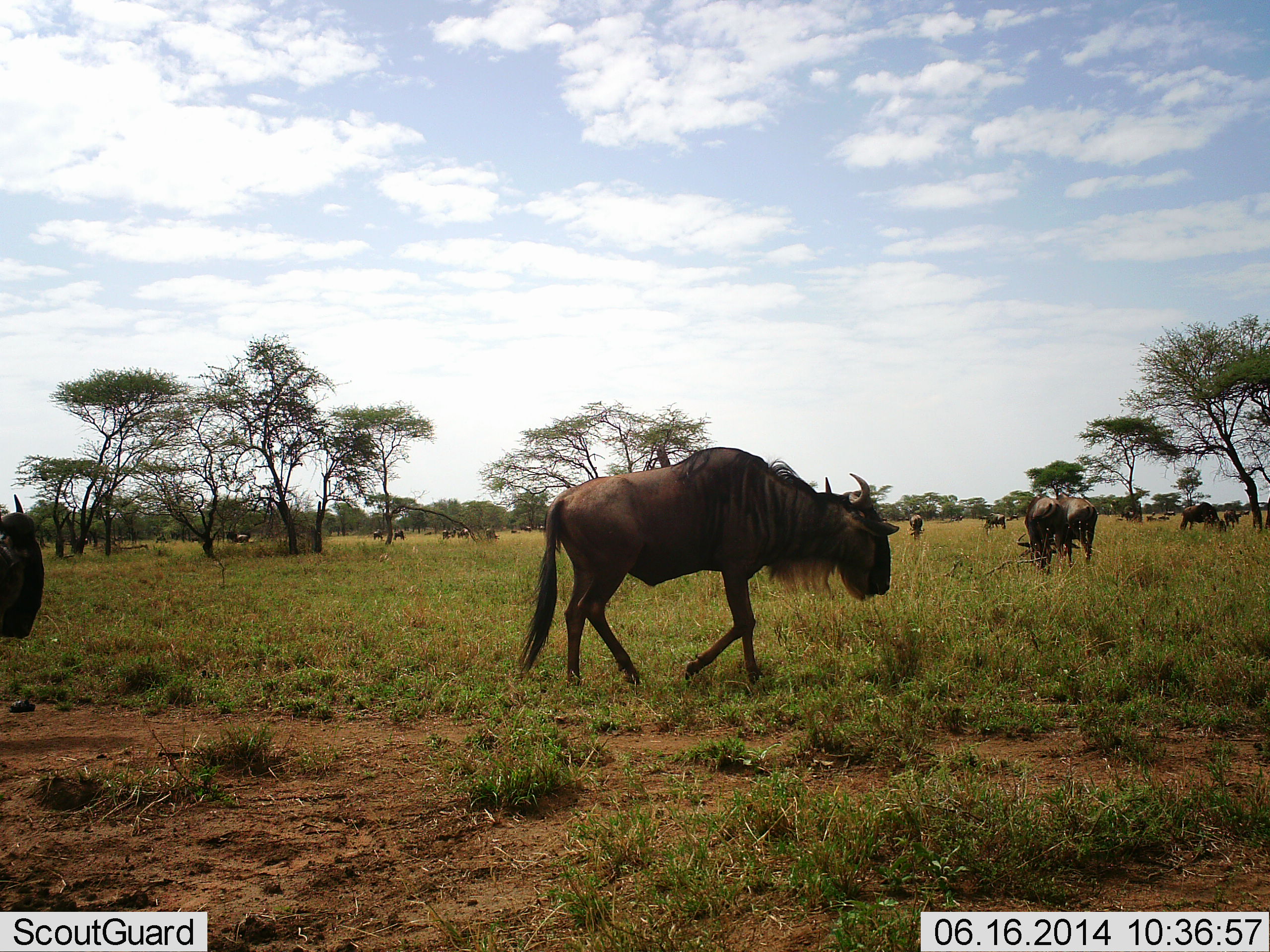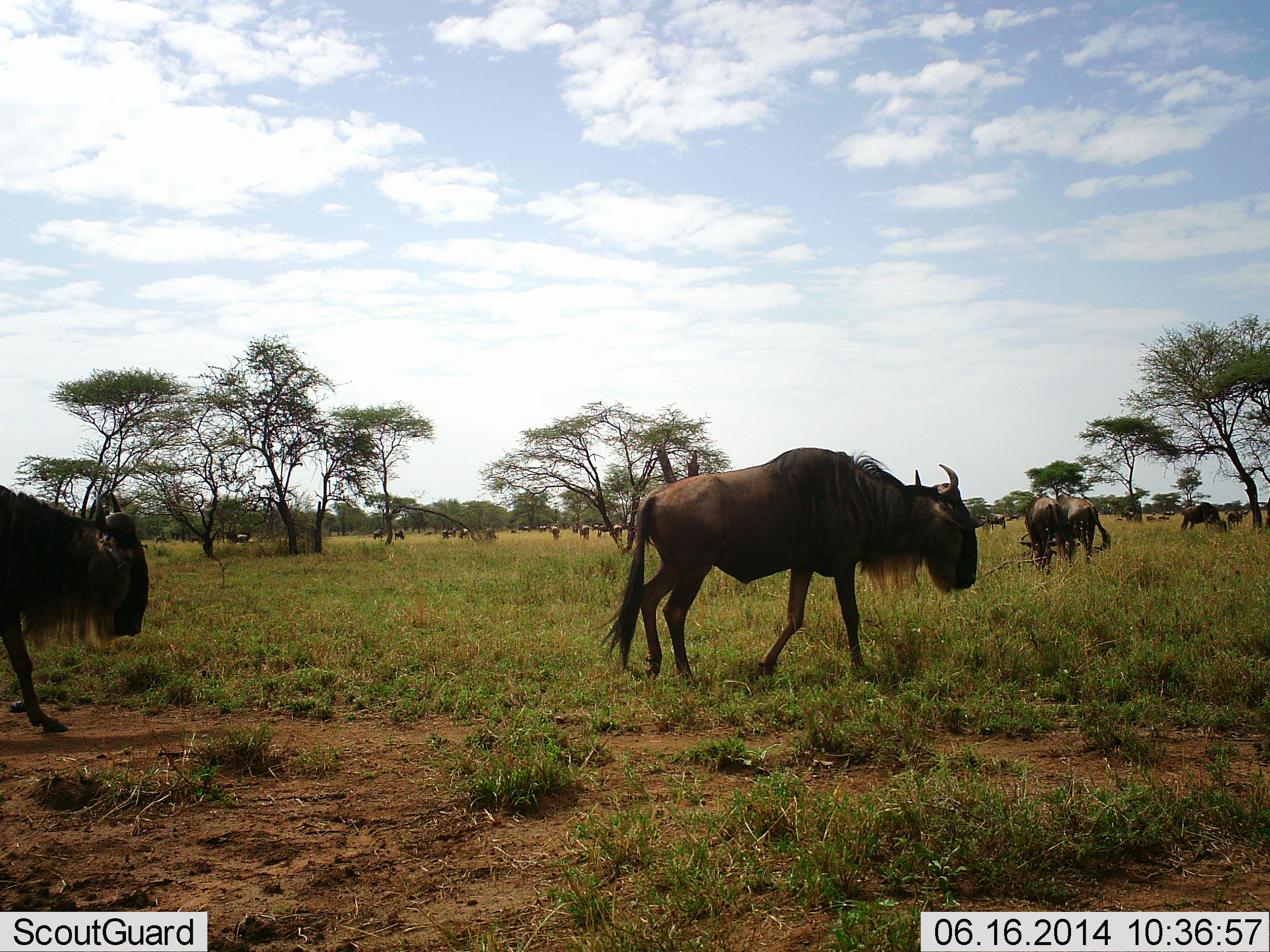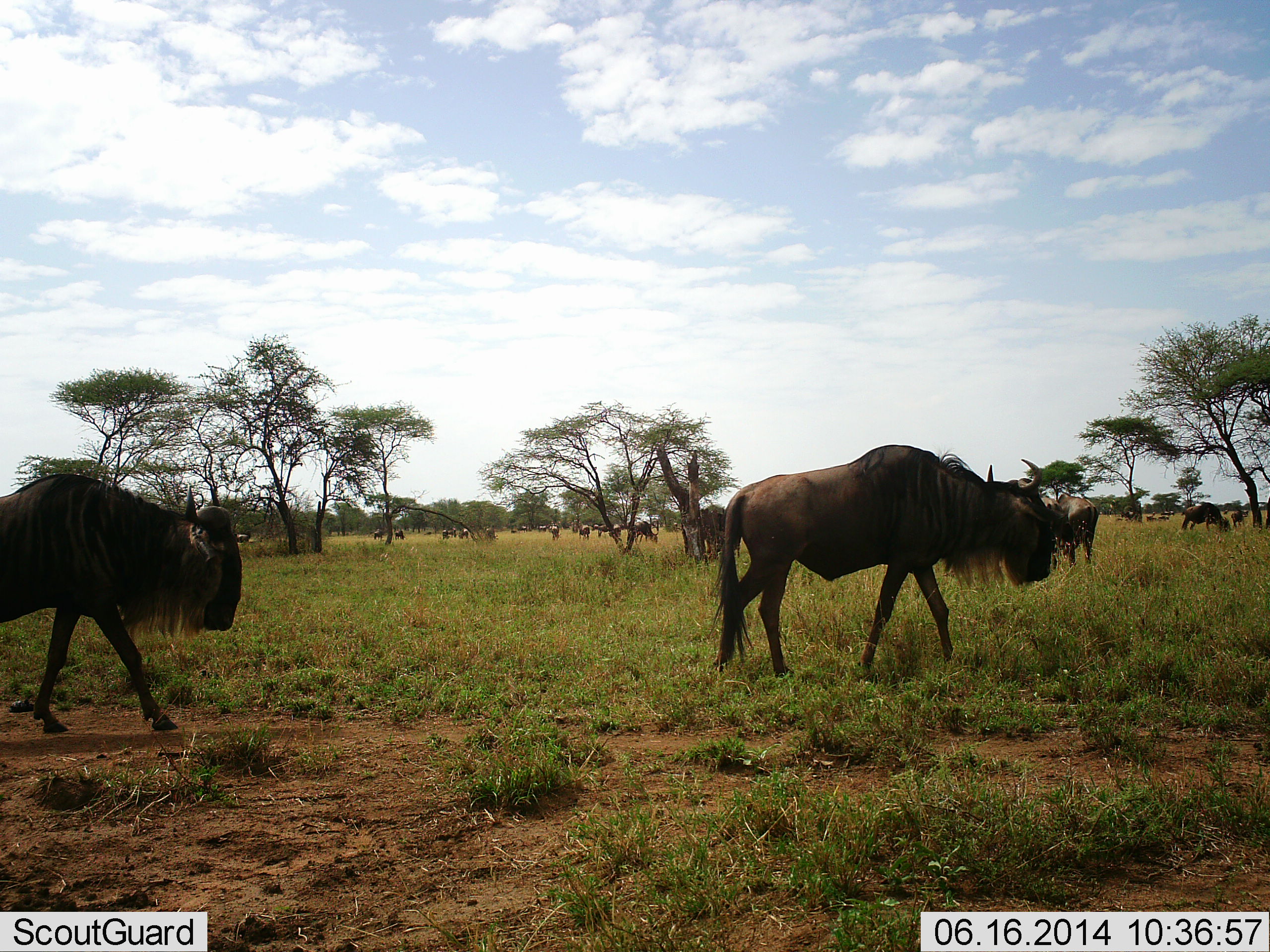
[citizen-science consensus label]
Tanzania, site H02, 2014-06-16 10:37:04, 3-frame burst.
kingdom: Animalia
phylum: Chordata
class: Mammalia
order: Artiodactyla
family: Bovidae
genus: Connochaetes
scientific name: Connochaetes taurinus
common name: blue wildebeest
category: wildebeest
Wildebeest (blue wildebeest) (Connochaetes taurinus), count 11-50. Behavior (volunteer vote fractions): standing 60%, resting 20%, moving 100%, interacting 20%. Young present (vote fraction): 0%. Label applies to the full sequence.